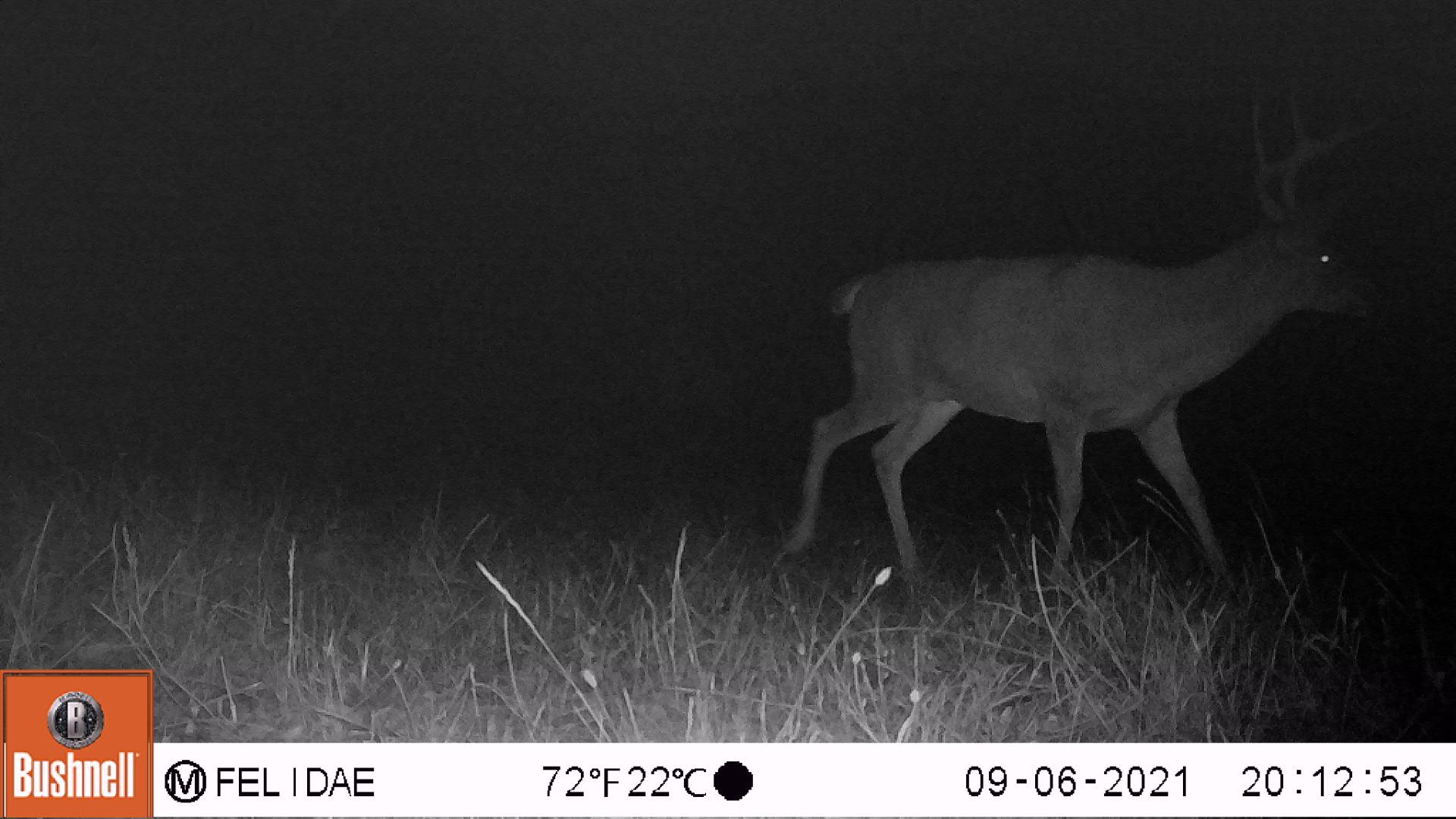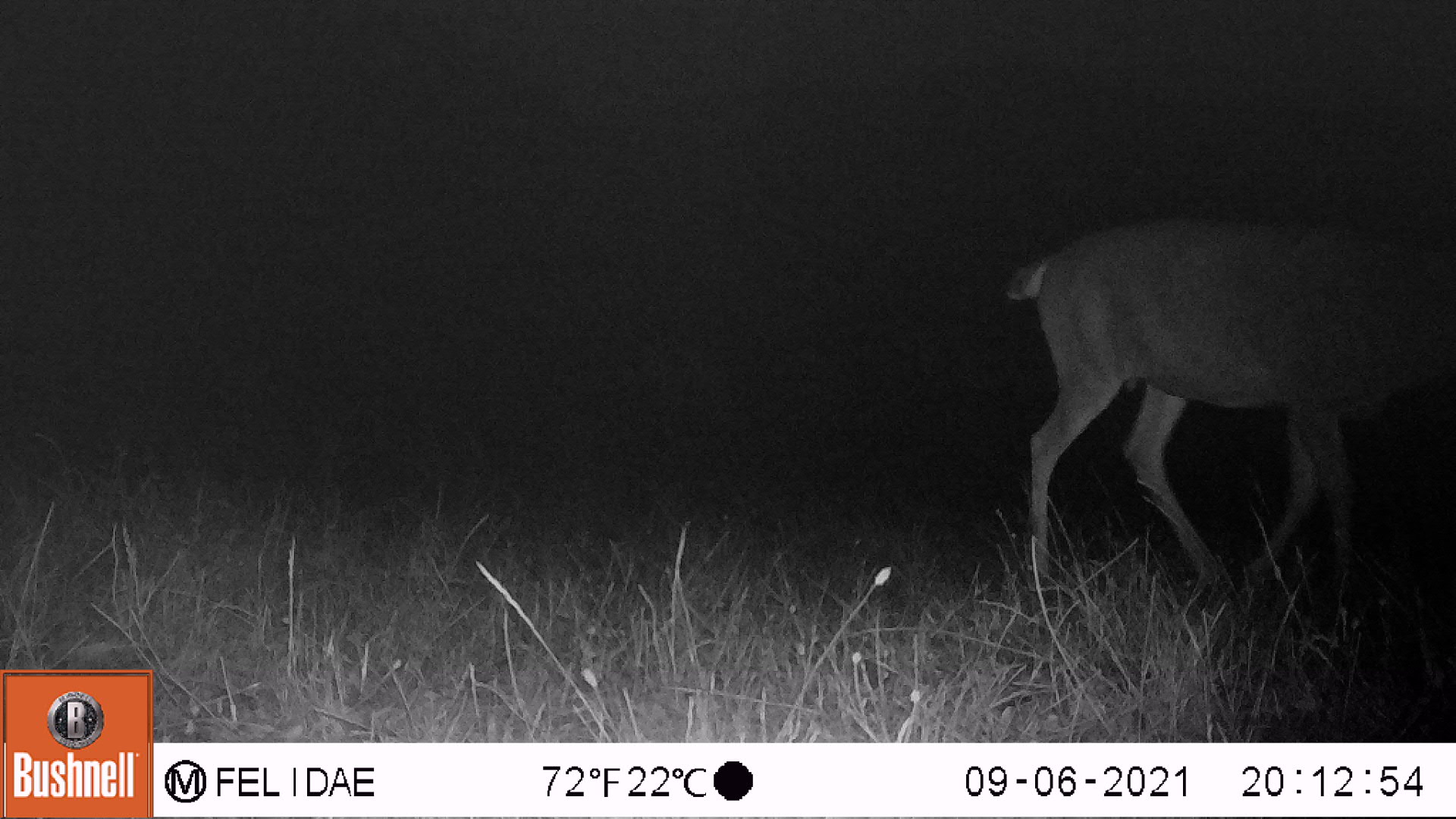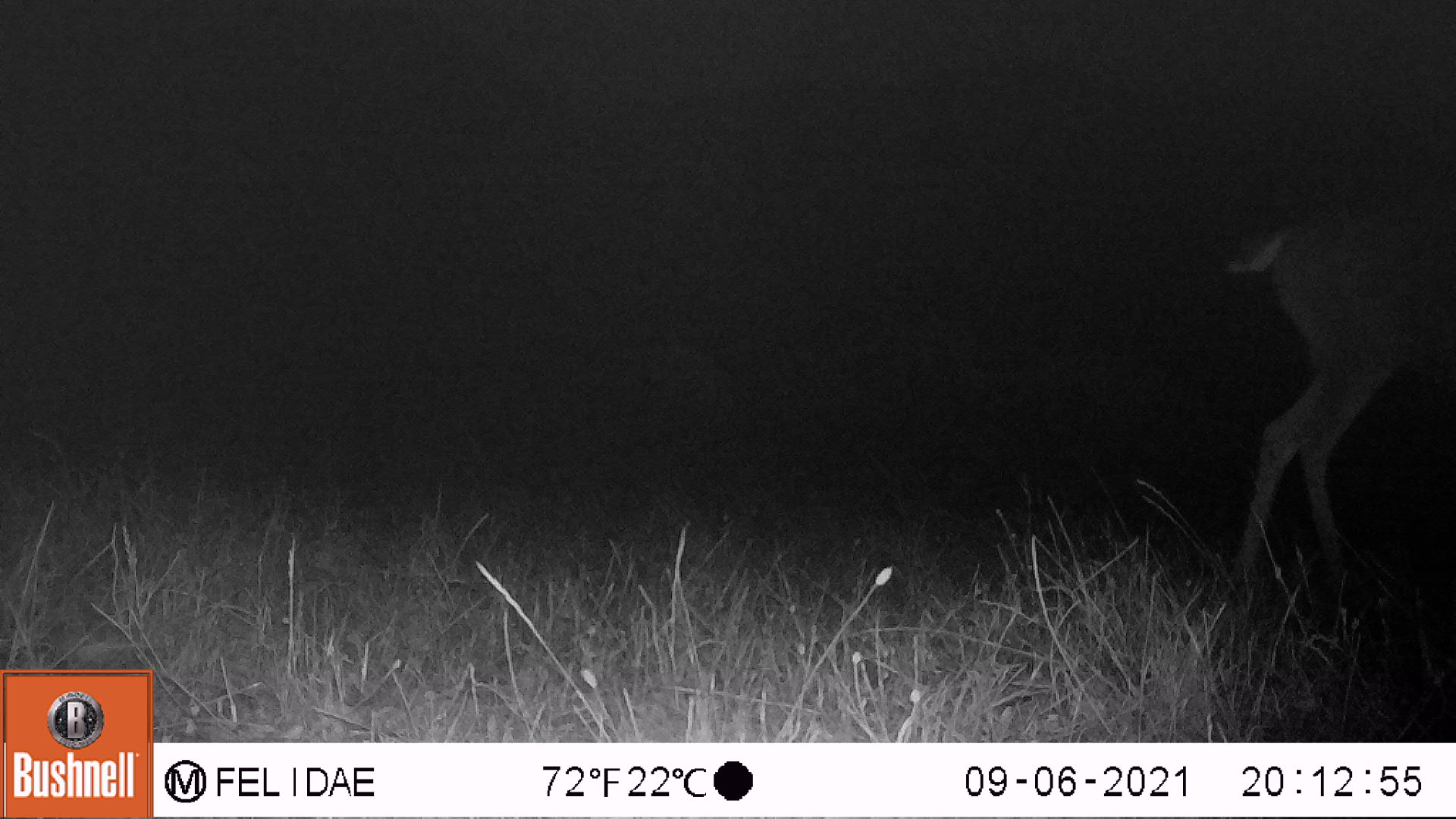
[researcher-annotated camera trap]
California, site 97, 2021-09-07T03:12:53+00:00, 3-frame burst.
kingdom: Animalia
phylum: Chordata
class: Mammalia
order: Artiodactyla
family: Cervidae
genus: Odocoileus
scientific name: Odocoileus hemionus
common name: mule deer